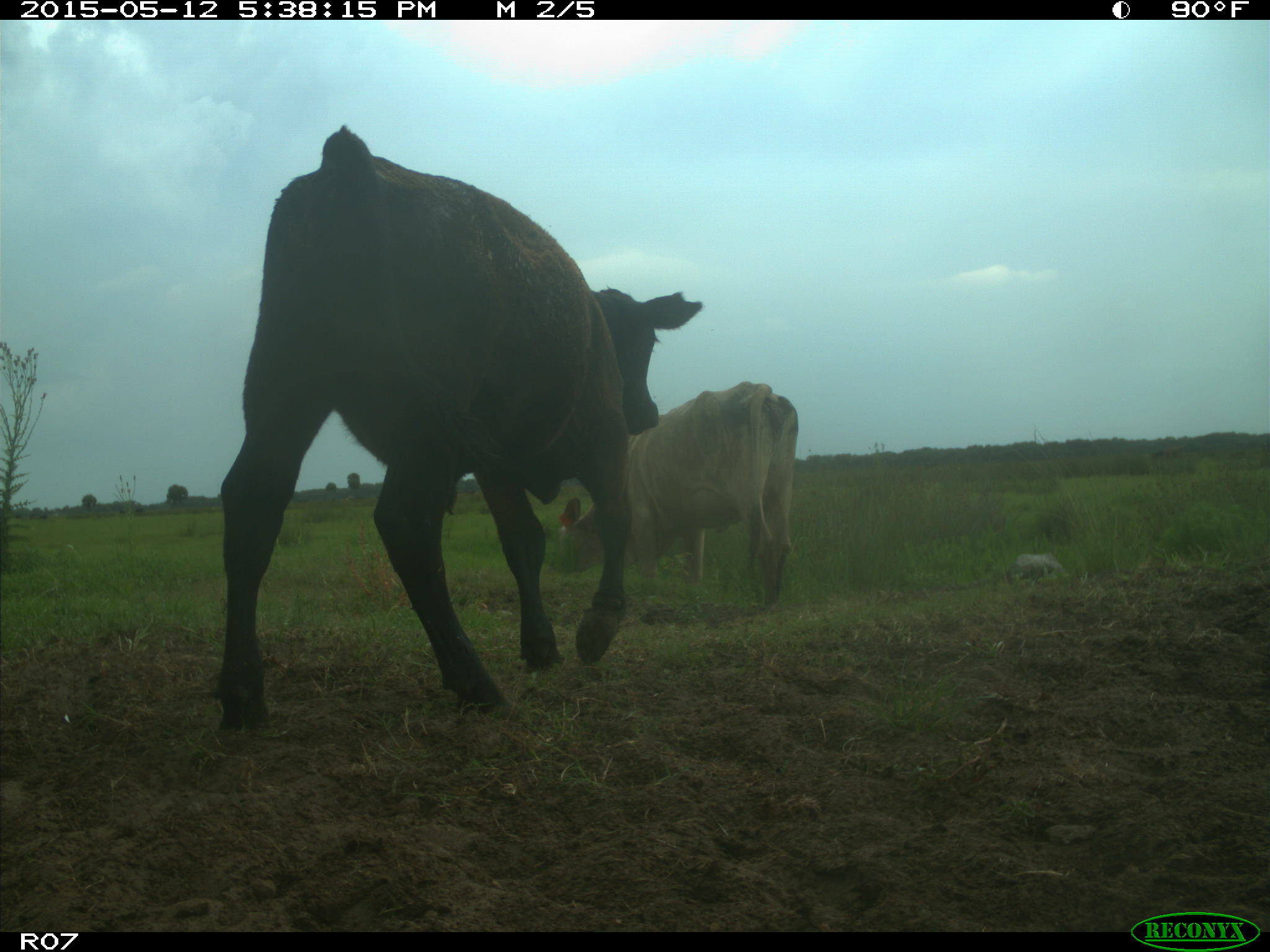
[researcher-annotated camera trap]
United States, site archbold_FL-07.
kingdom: Animalia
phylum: Chordata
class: Mammalia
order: Artiodactyla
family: Bovidae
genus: Bos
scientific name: Bos taurus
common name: domestic cow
Bos taurus (domestic cow).